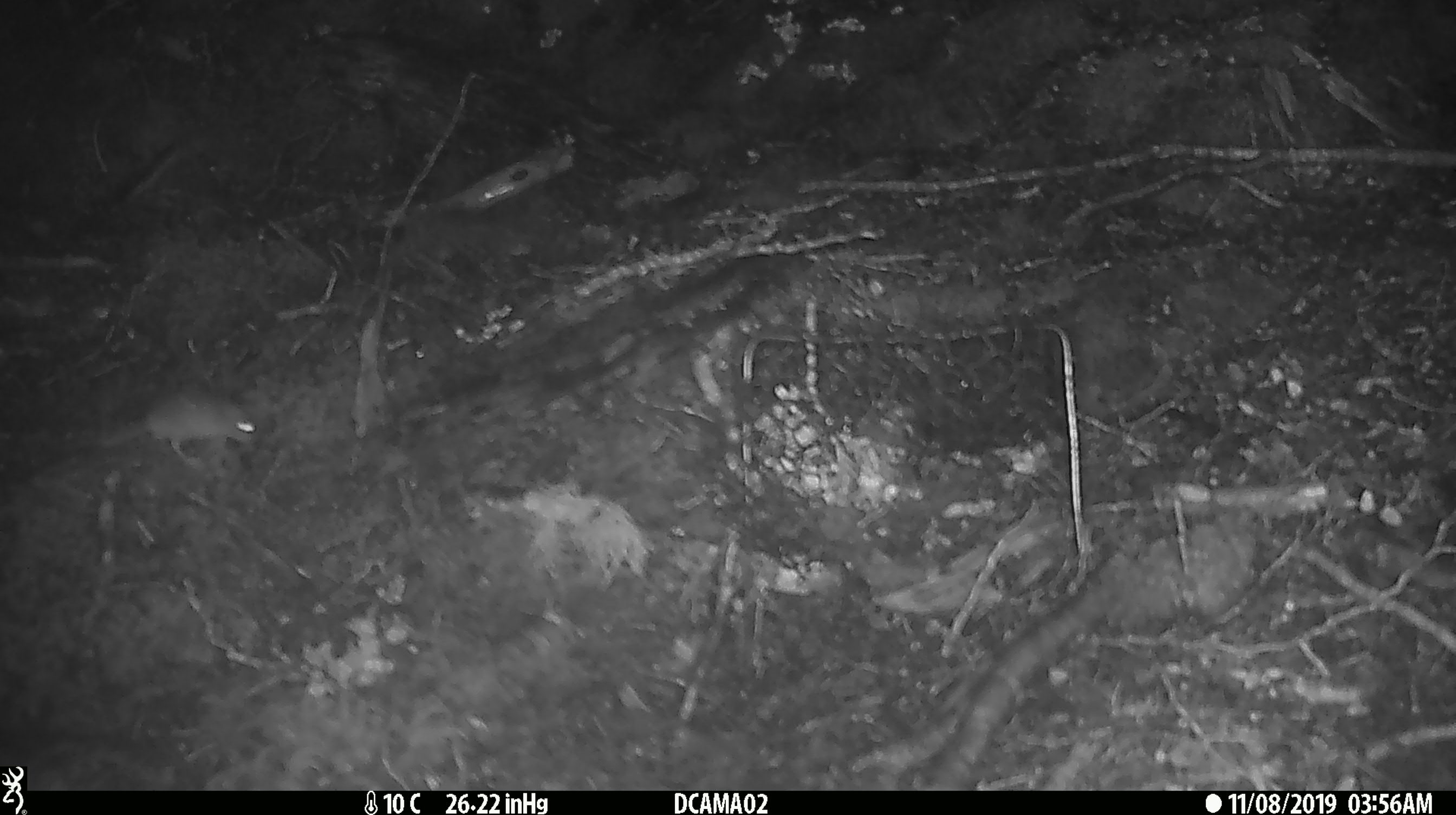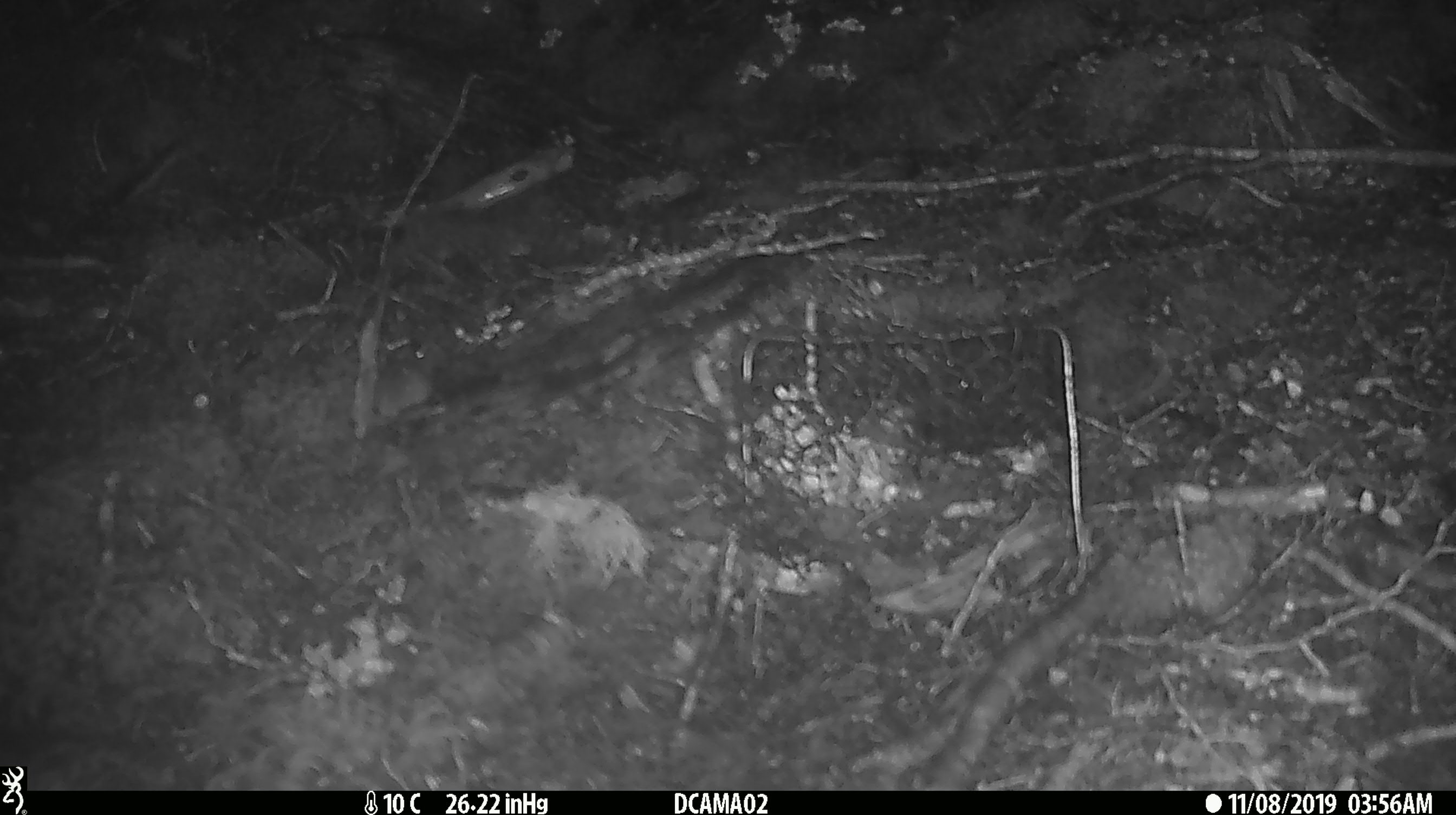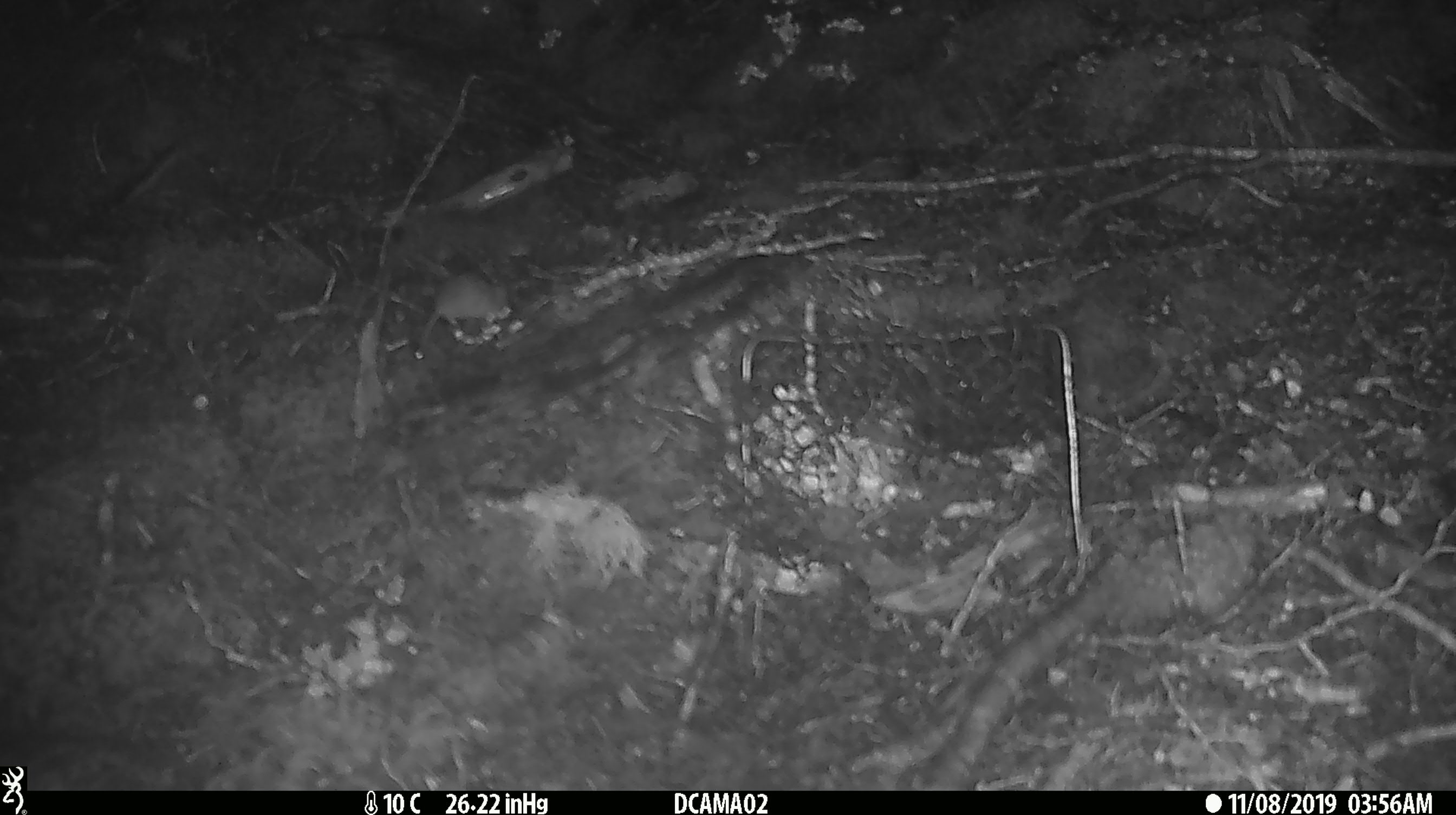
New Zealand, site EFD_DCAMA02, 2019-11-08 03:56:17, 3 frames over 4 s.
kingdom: Animalia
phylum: Chordata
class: Mammalia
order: Rodentia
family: Muridae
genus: Mus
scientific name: Mus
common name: mouse